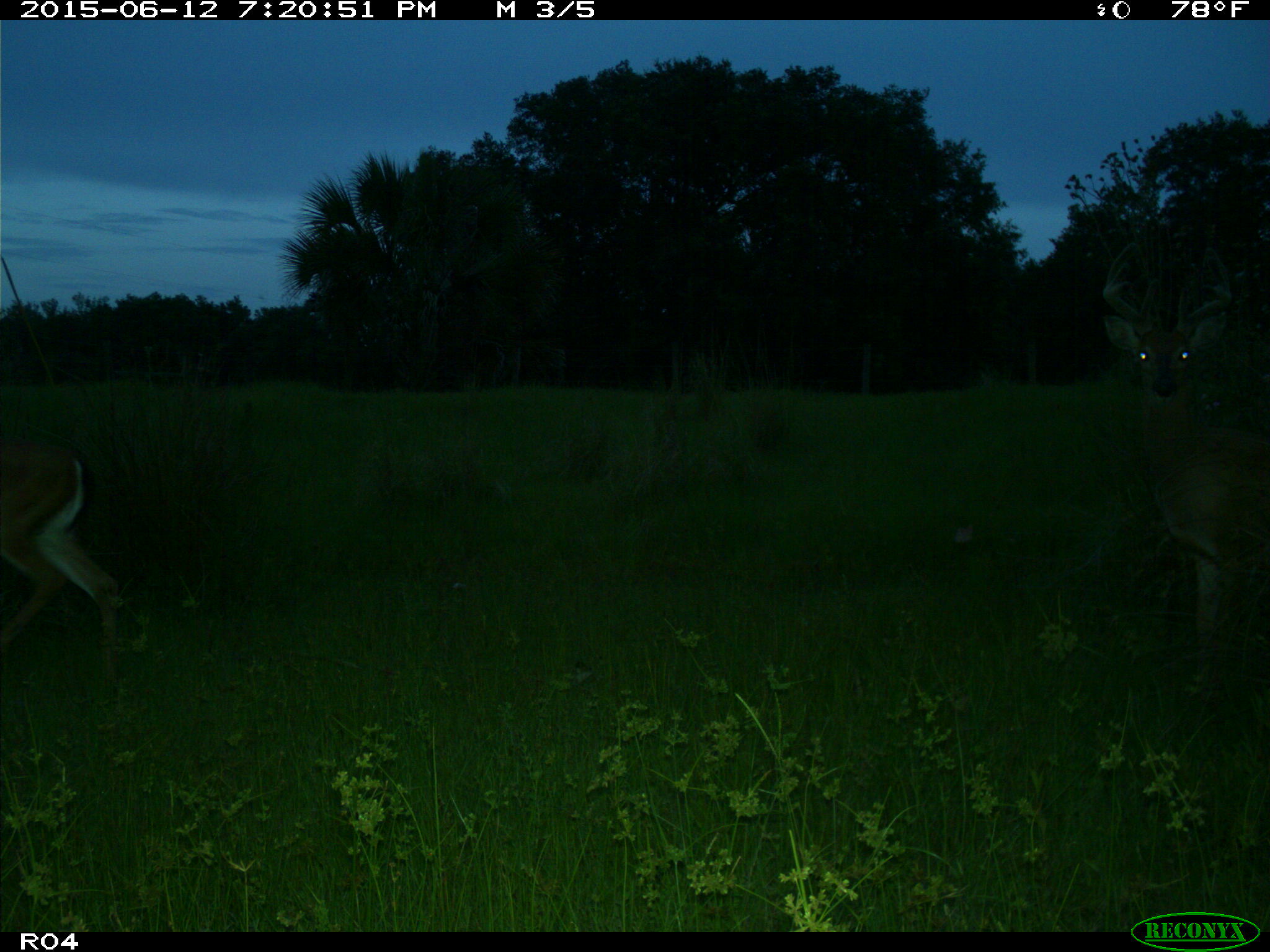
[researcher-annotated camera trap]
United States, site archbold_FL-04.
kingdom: Animalia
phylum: Chordata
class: Mammalia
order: Artiodactyla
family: Cervidae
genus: Odocoileus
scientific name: Odocoileus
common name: deer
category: unidentified deer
Unidentified deer (deer) (Odocoileus).